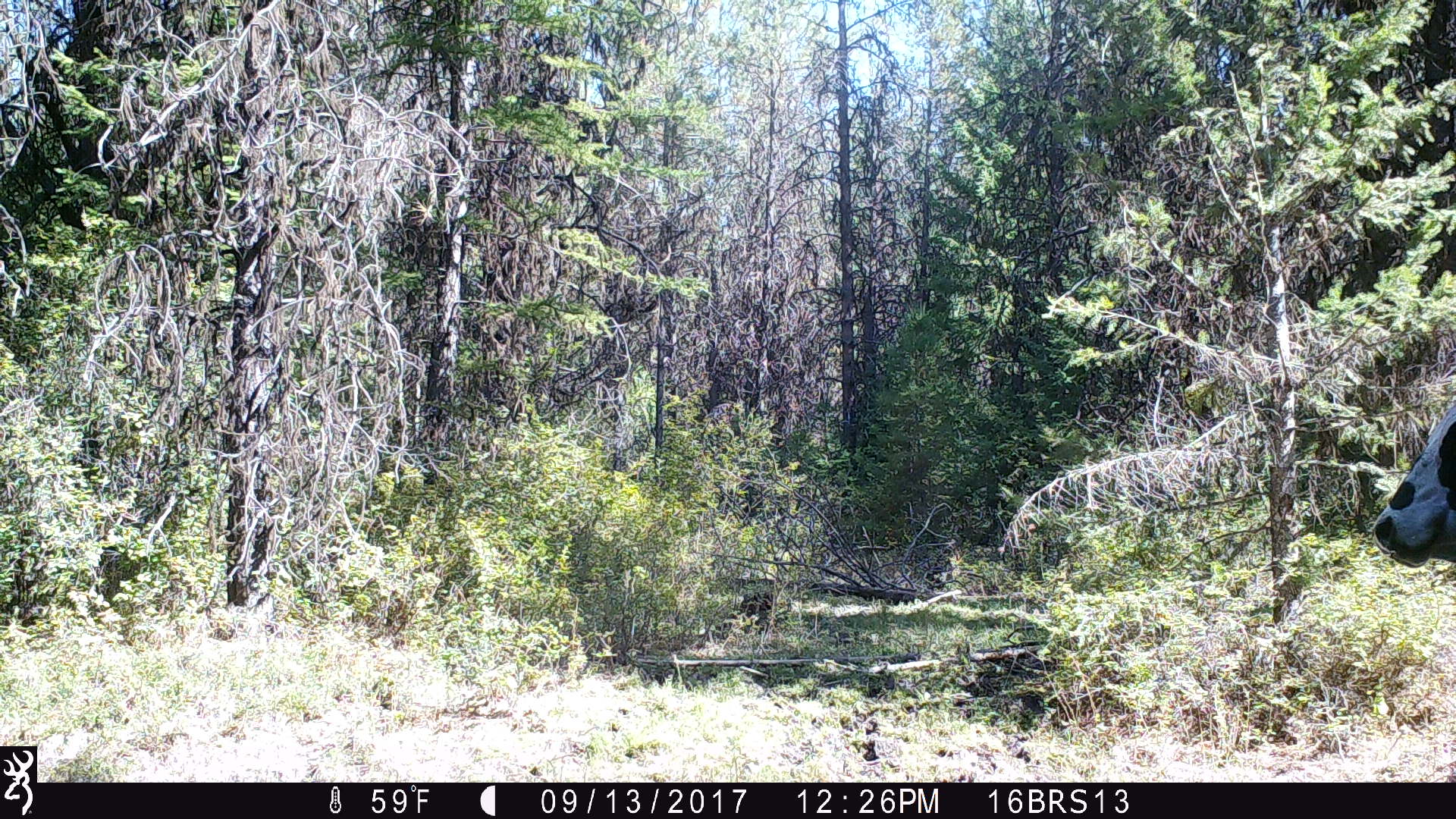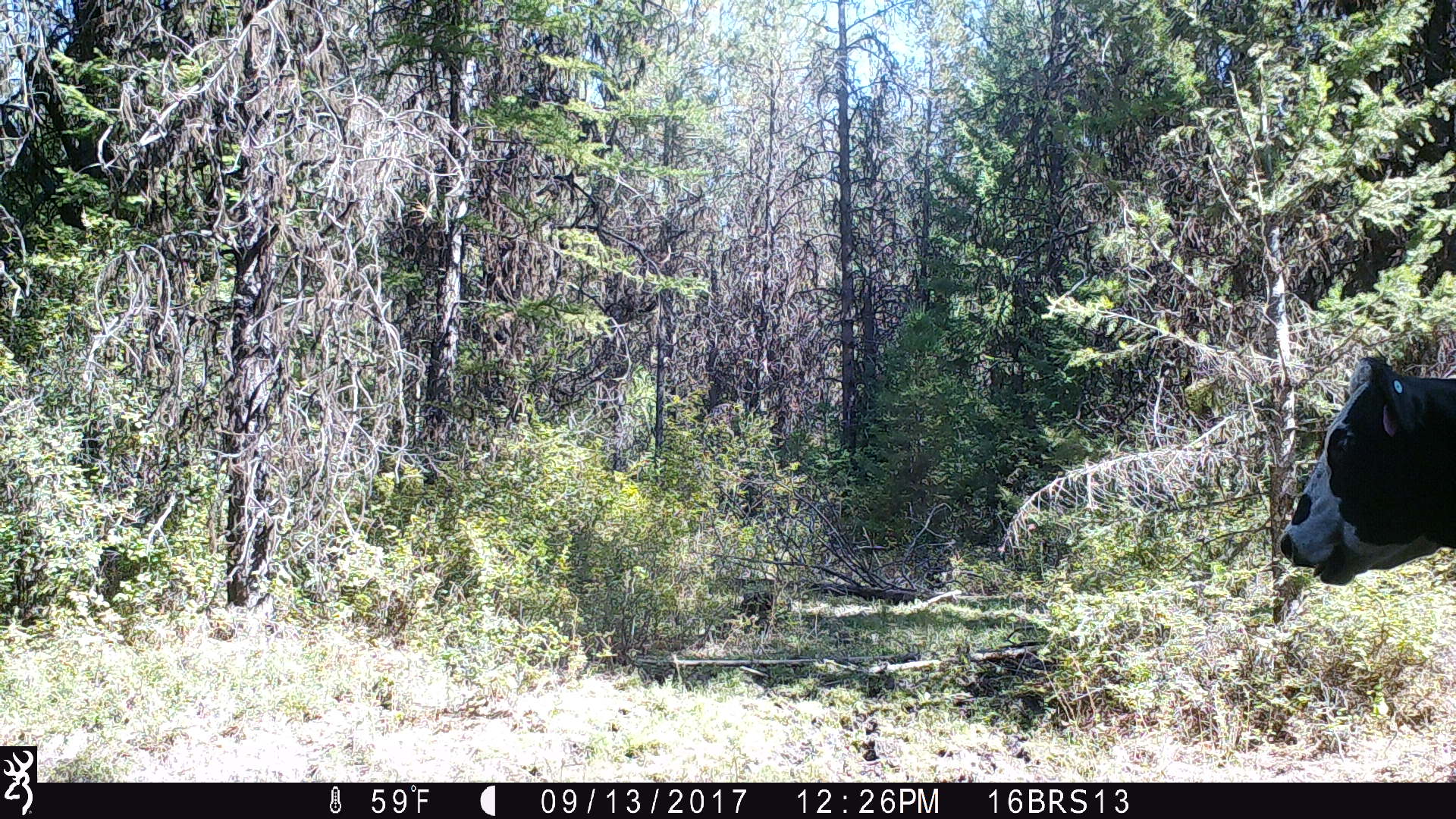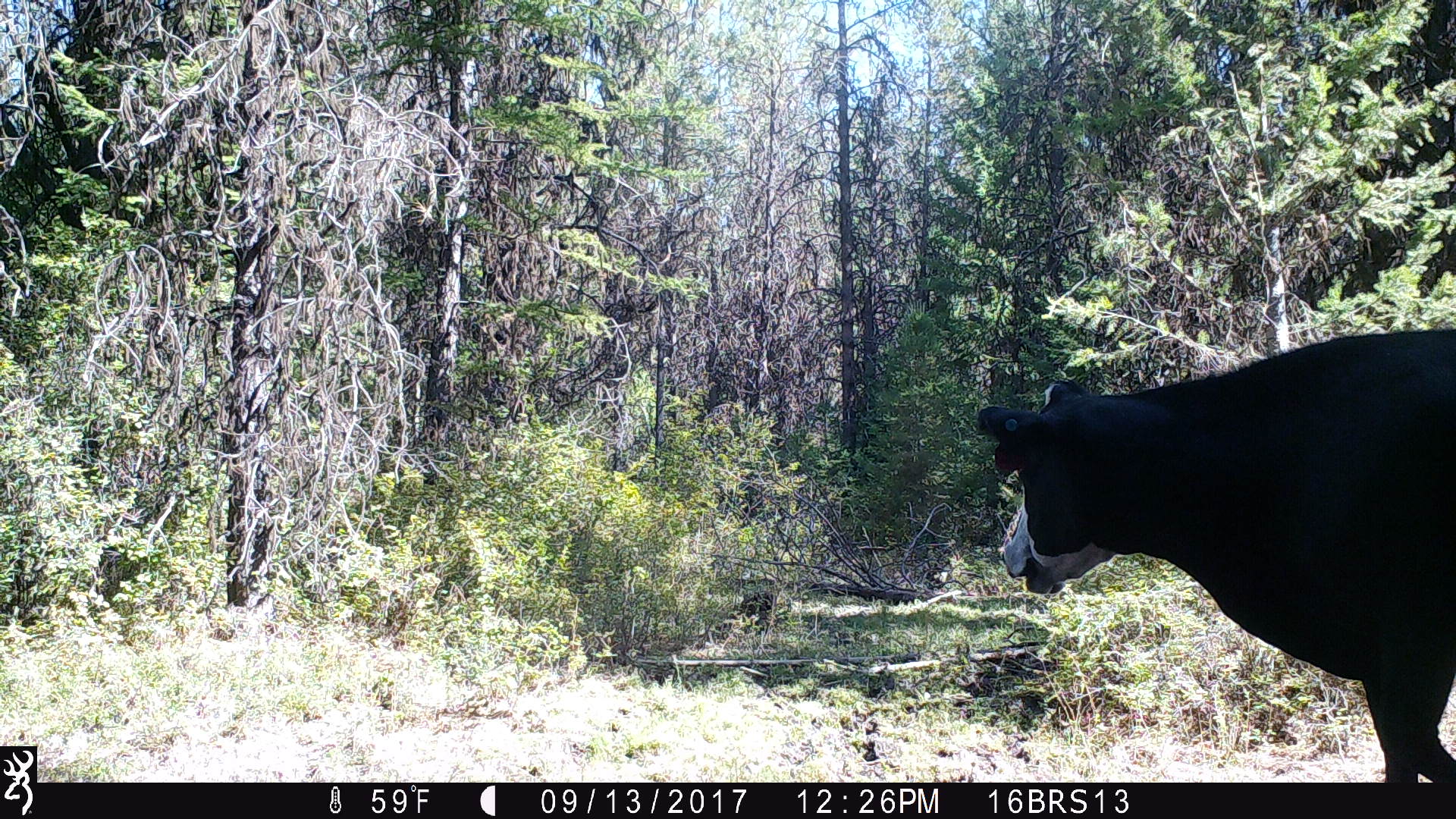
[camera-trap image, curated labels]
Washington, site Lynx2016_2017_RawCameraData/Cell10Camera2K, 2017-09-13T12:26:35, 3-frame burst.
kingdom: Animalia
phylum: Chordata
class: Mammalia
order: Artiodactyla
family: Bovidae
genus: Bos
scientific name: Bos taurus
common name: domestic cattle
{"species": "domestic cattle (Bos taurus)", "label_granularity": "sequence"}